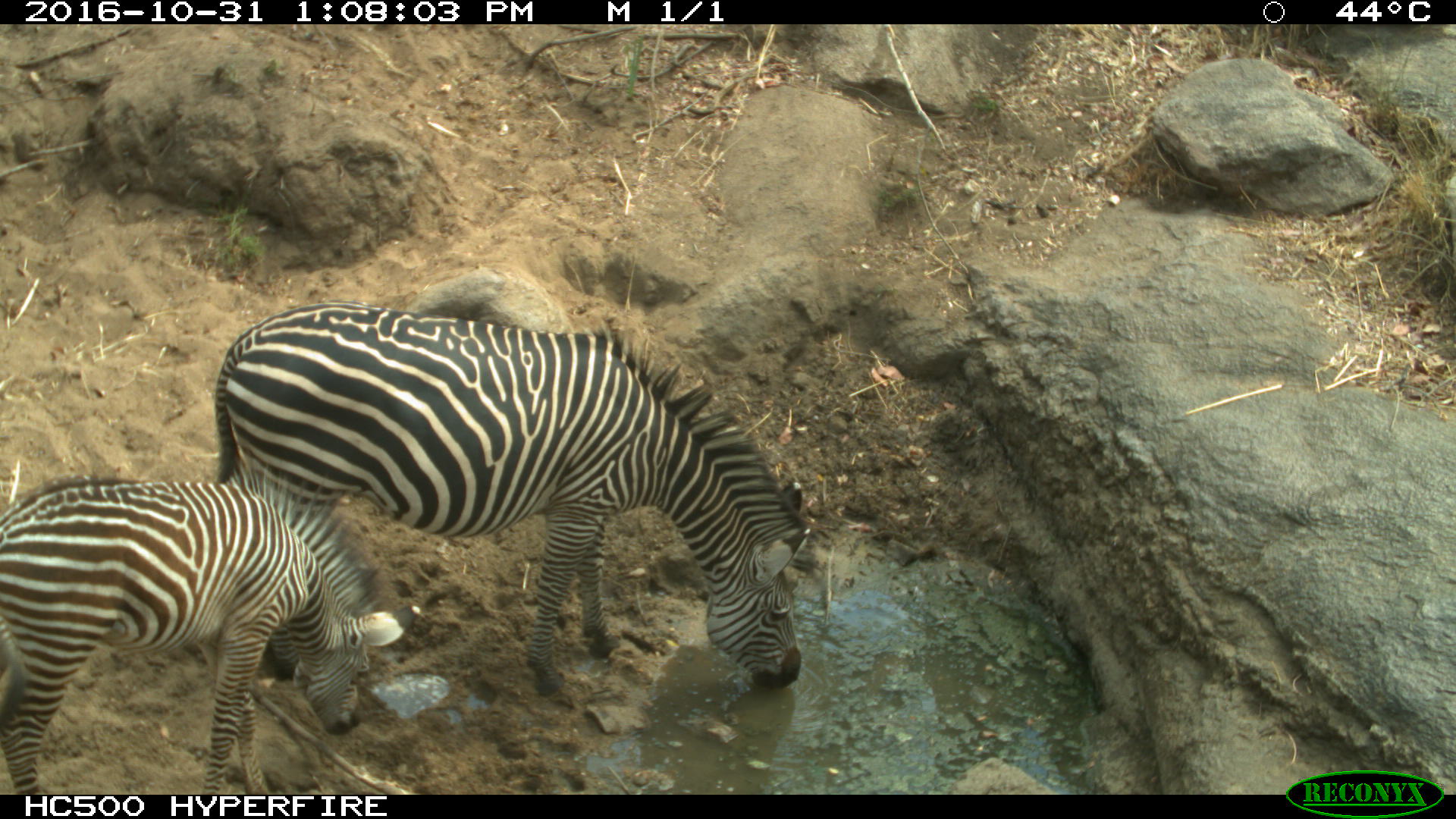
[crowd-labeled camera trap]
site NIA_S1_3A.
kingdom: Animalia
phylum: Chordata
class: Mammalia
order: Perissodactyla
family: Equidae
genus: Equus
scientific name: Equus quagga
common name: plains zebra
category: zebraplains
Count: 2.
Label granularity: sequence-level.